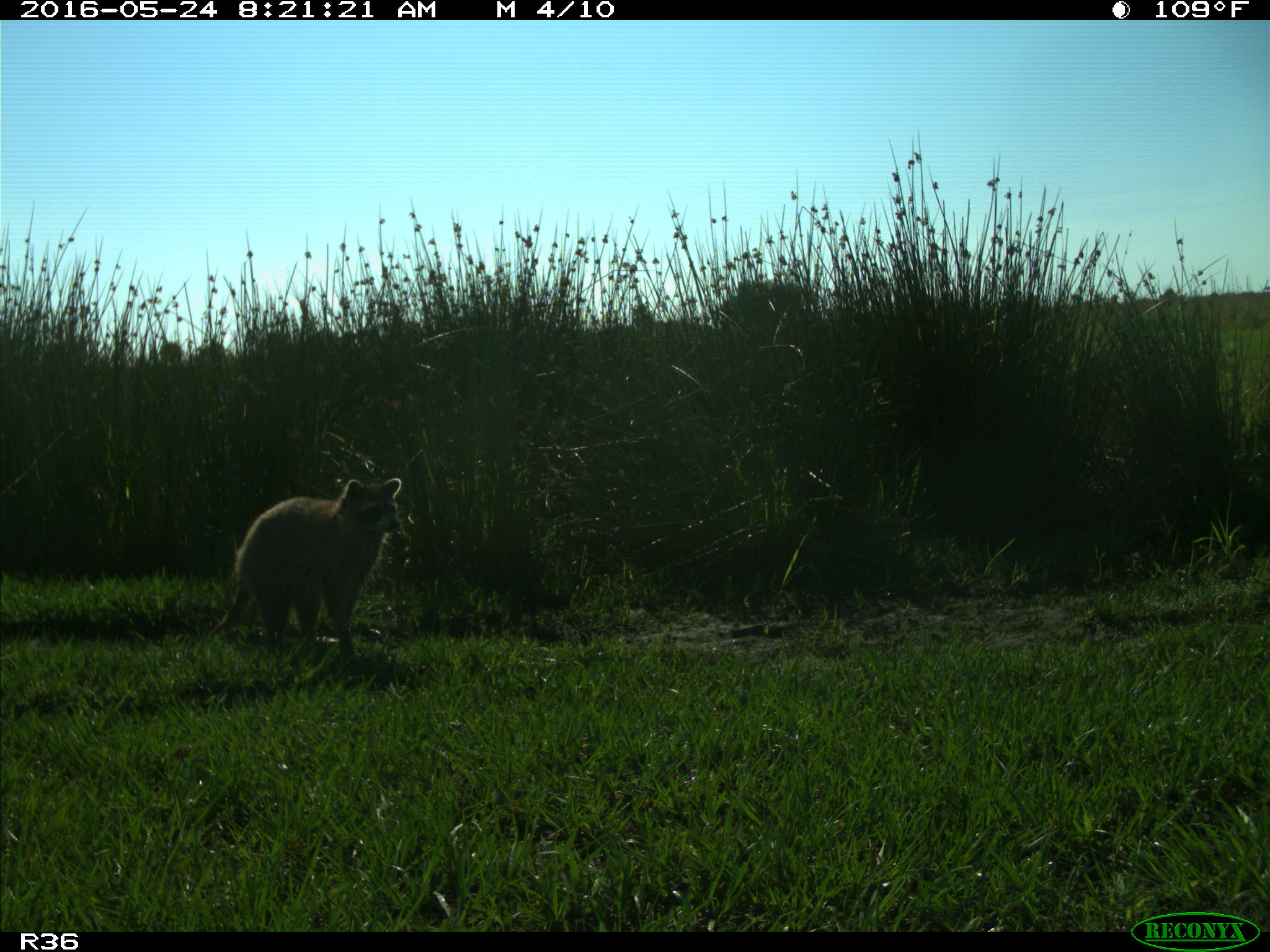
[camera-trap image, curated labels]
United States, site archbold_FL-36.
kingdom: Animalia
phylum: Chordata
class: Mammalia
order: Carnivora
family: Procyonidae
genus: Procyon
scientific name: Procyon lotor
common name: common raccoon